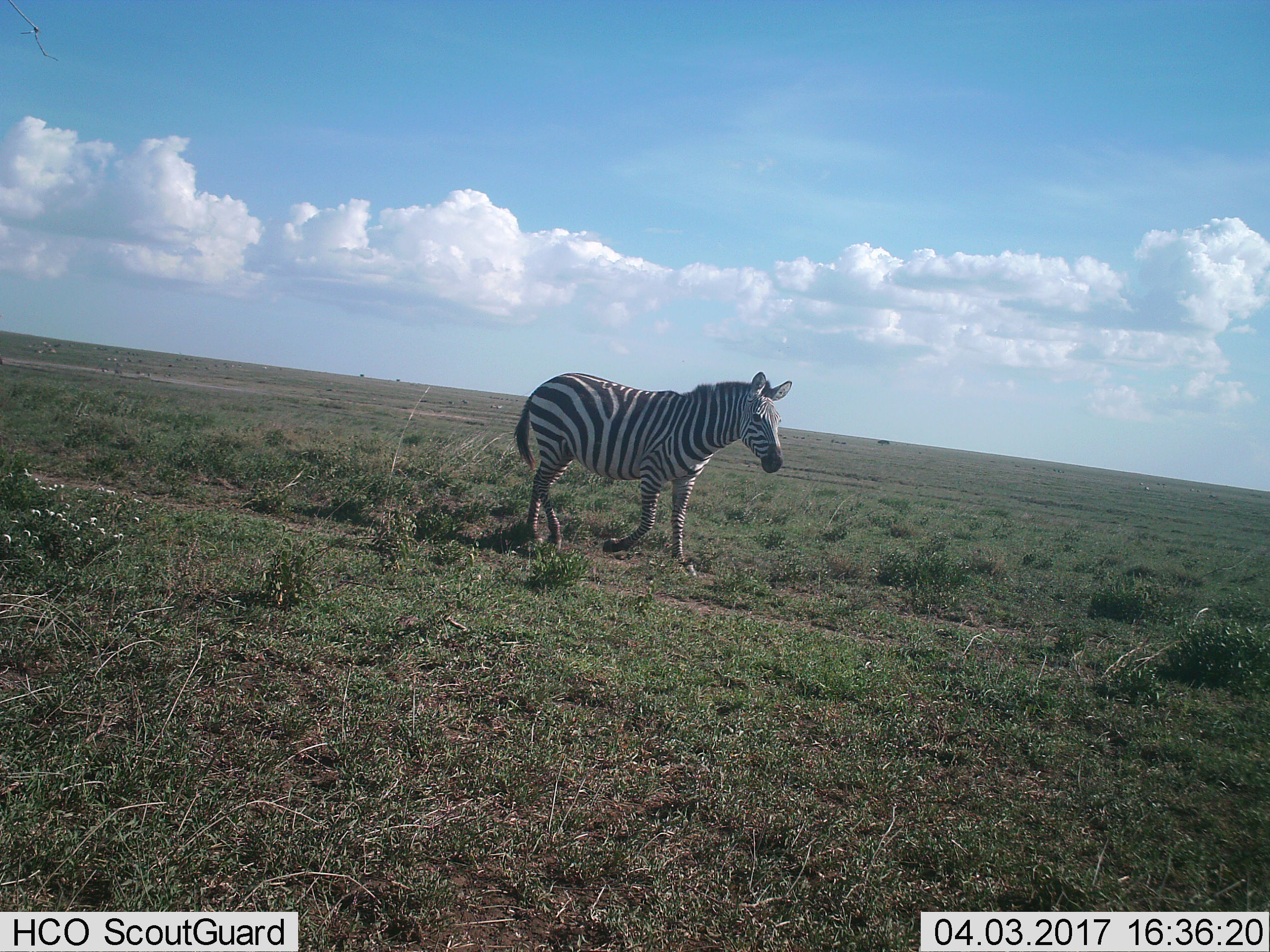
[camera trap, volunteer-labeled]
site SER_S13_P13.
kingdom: Animalia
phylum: Chordata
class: Mammalia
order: Perissodactyla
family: Equidae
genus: Equus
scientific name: Equus quagga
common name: plains zebra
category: zebraplains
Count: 1.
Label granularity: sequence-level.